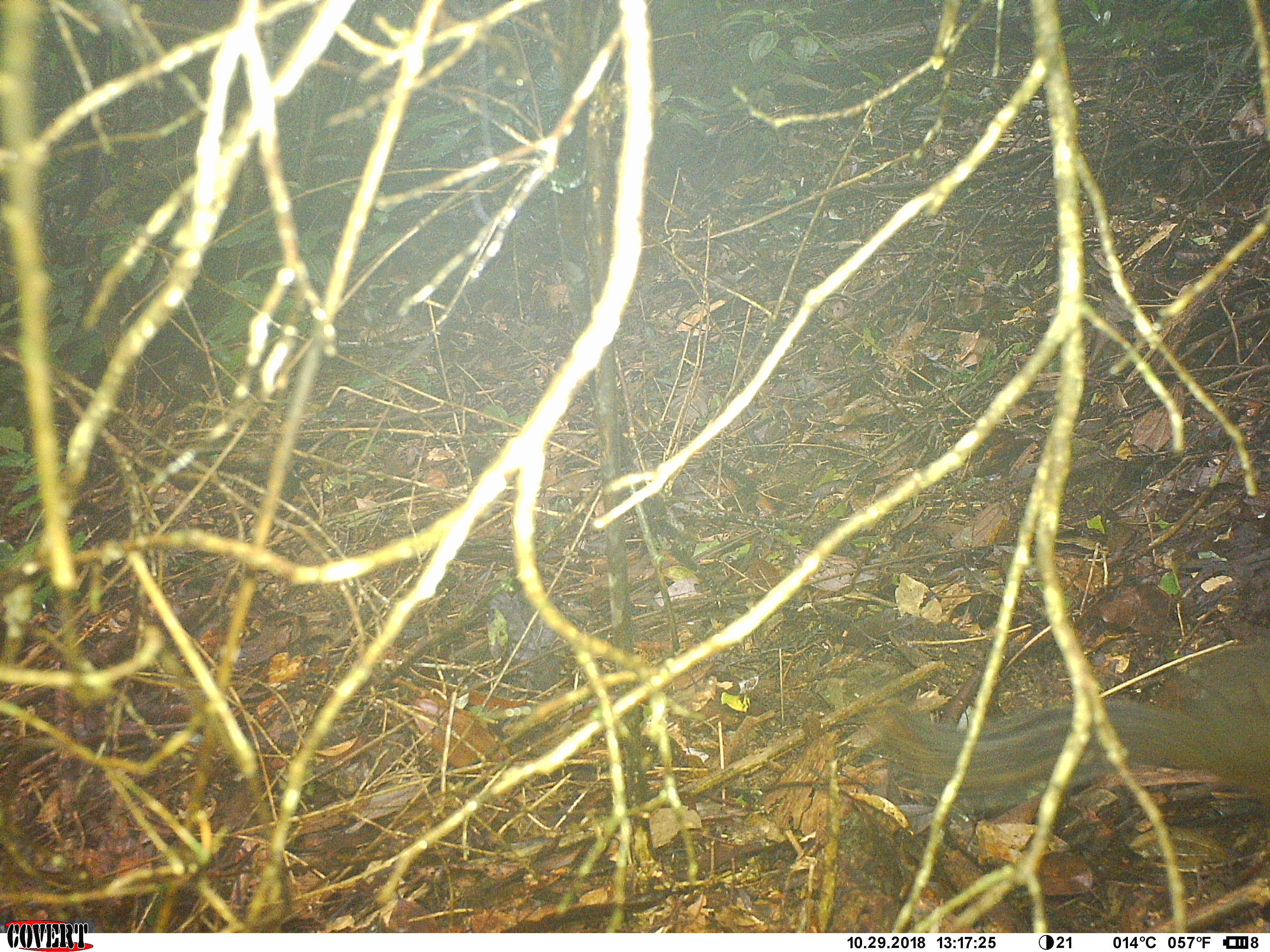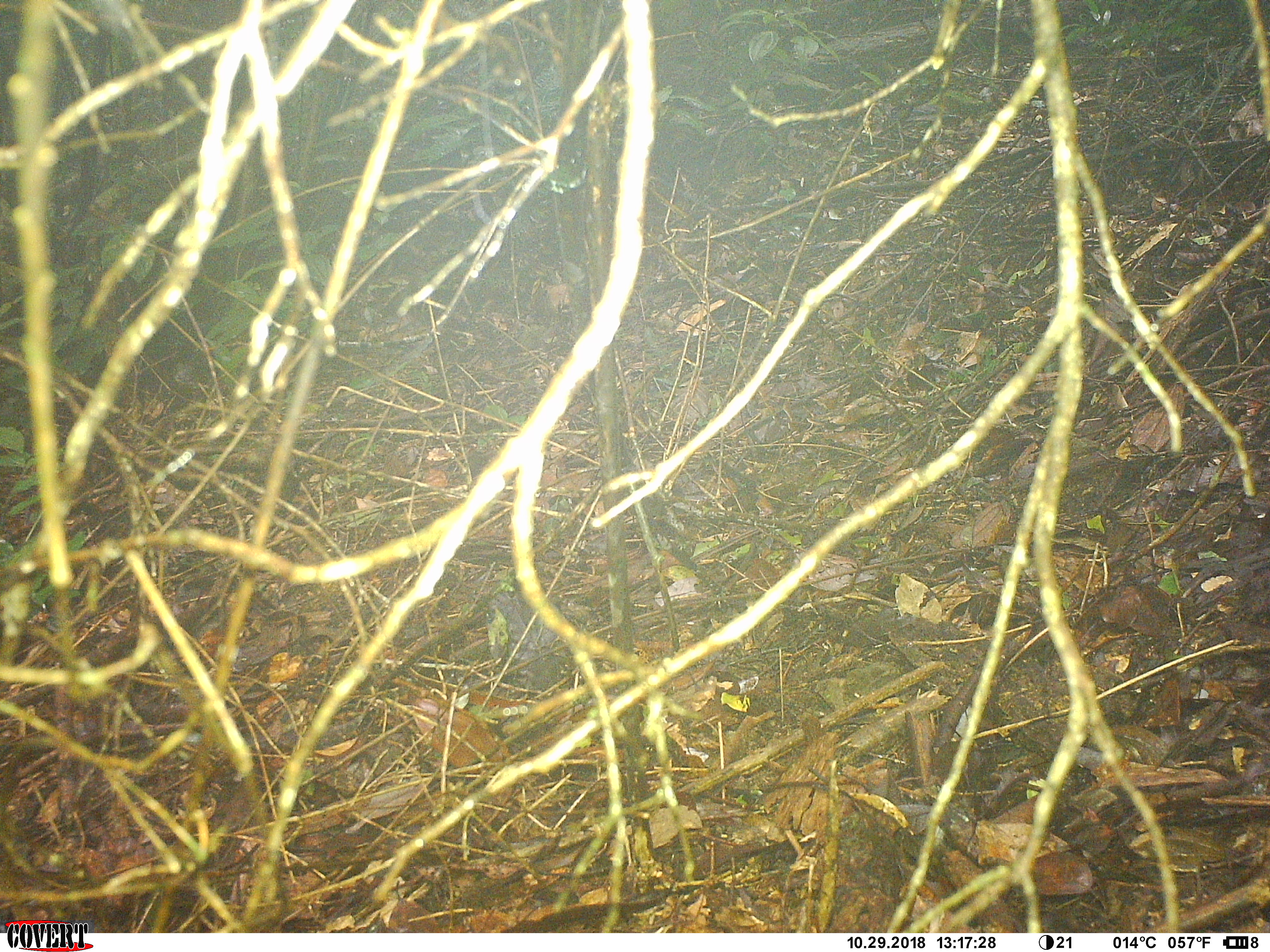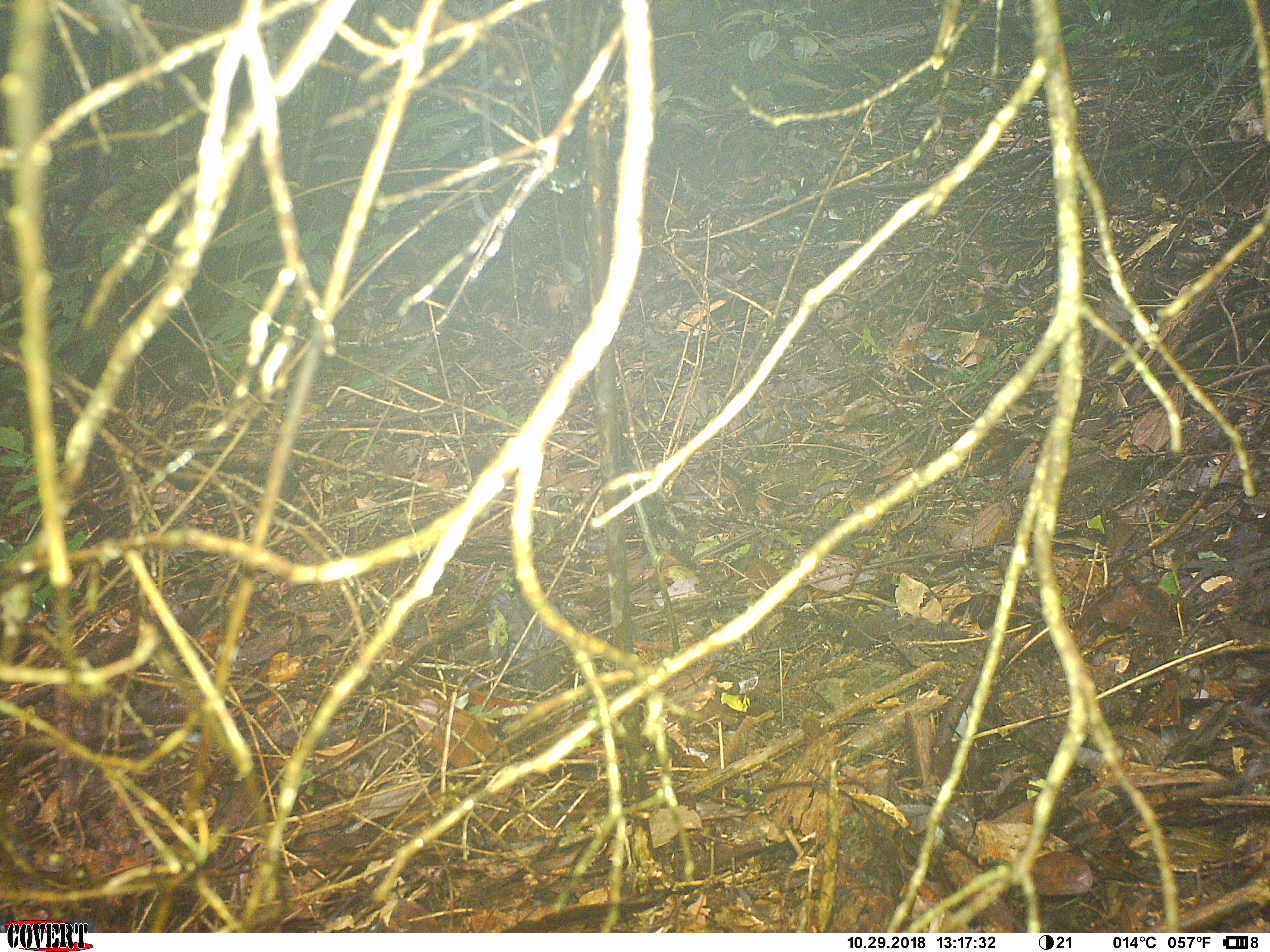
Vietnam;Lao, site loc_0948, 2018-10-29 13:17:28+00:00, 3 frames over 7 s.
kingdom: Animalia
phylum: Chordata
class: Mammalia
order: Rodentia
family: Sciuridae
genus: Dremomys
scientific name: Dremomys rufigenis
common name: red-cheeked squirrel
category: red cheeked squirrel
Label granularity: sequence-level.